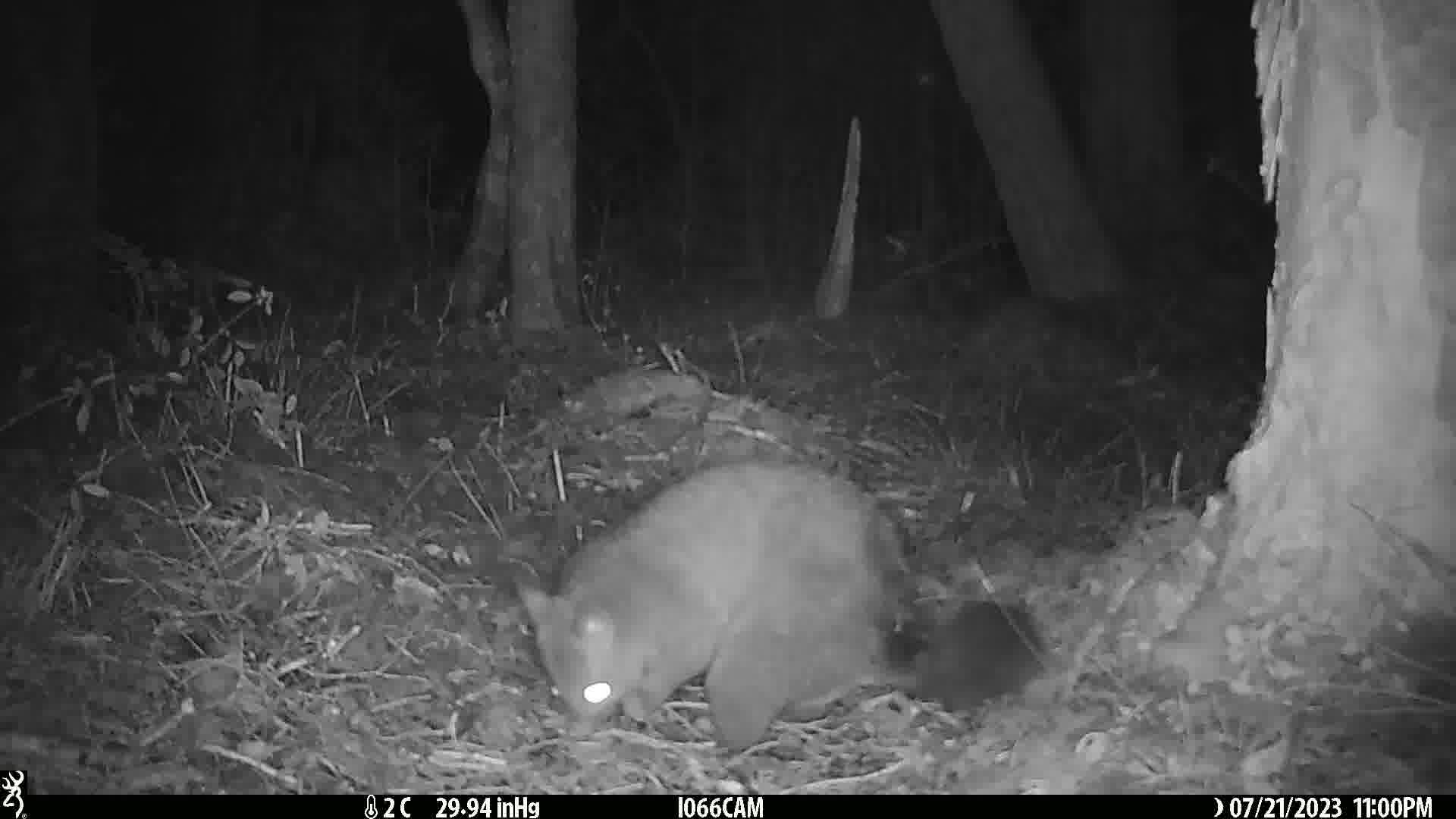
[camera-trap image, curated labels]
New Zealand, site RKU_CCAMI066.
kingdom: Animalia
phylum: Chordata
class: Mammalia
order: Diprotodontia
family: Phalangeridae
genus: Trichosurus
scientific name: Trichosurus vulpecula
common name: common brushtail possum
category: possum